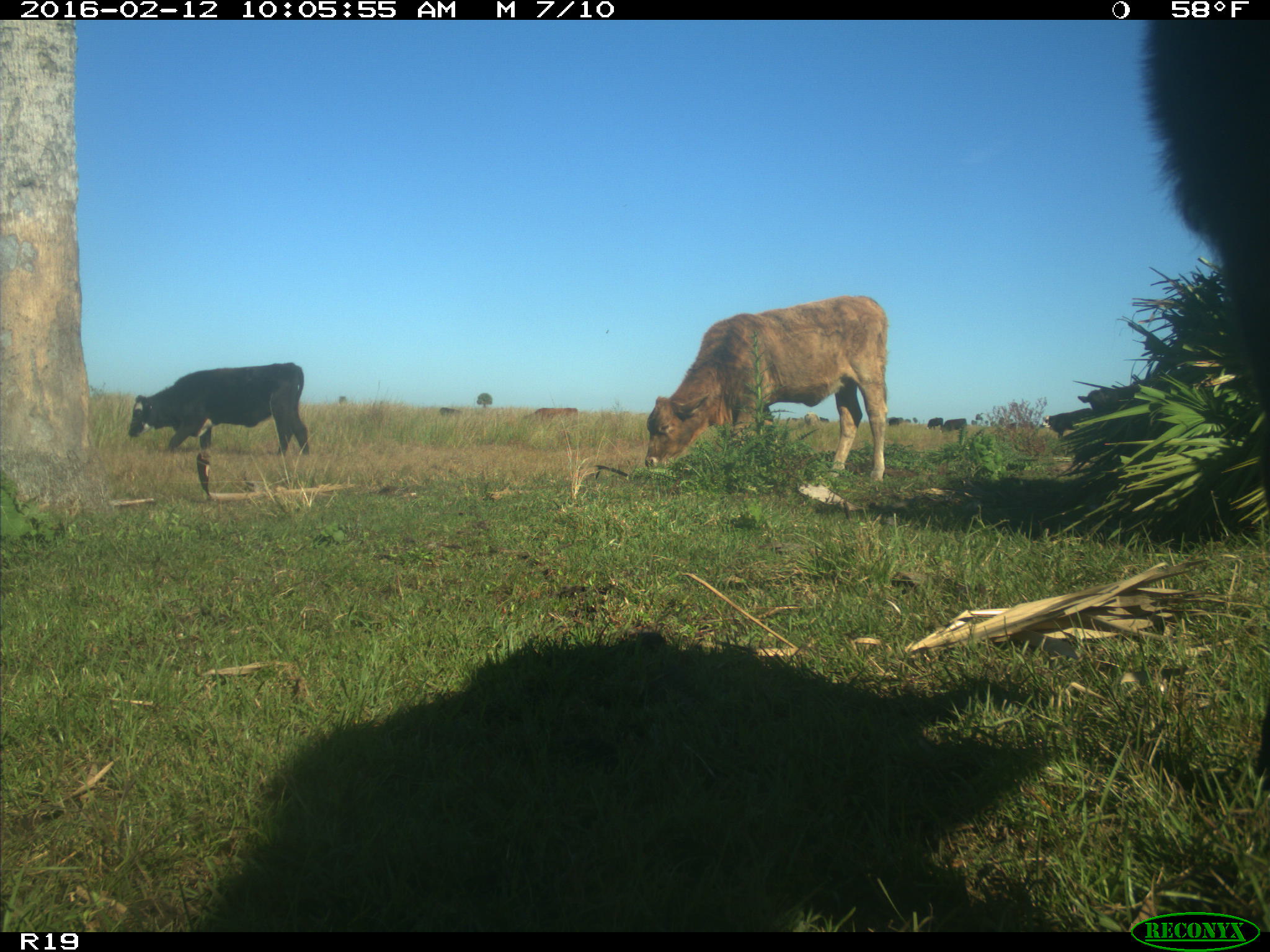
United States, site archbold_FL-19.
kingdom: Animalia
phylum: Chordata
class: Mammalia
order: Artiodactyla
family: Bovidae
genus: Bos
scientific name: Bos taurus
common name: domestic cow